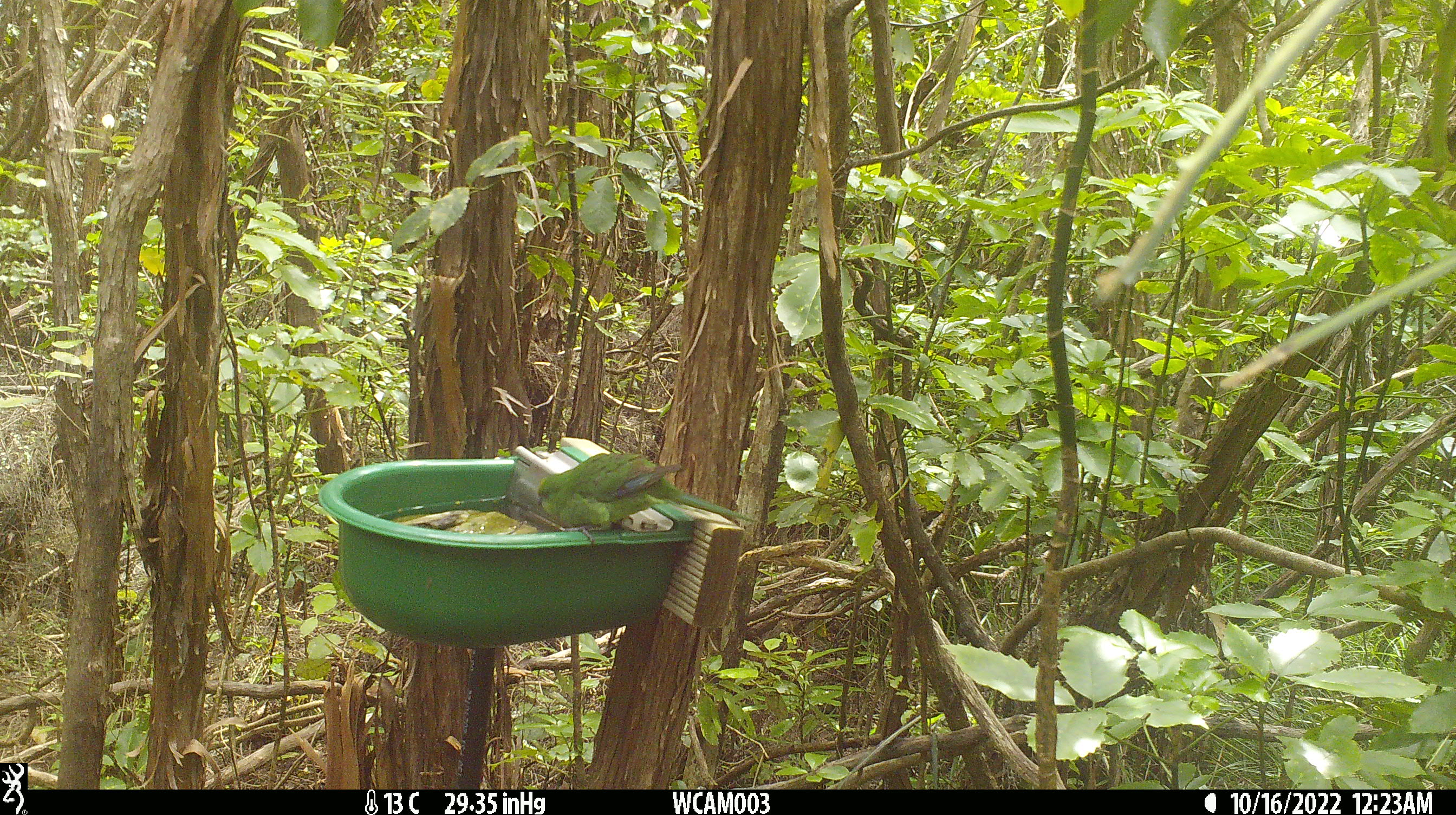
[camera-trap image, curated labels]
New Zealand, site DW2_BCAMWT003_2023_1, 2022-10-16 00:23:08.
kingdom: Animalia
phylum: Chordata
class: Aves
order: Psittaciformes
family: Psittaculidae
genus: Cyanoramphus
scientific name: Cyanoramphus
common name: parakeet